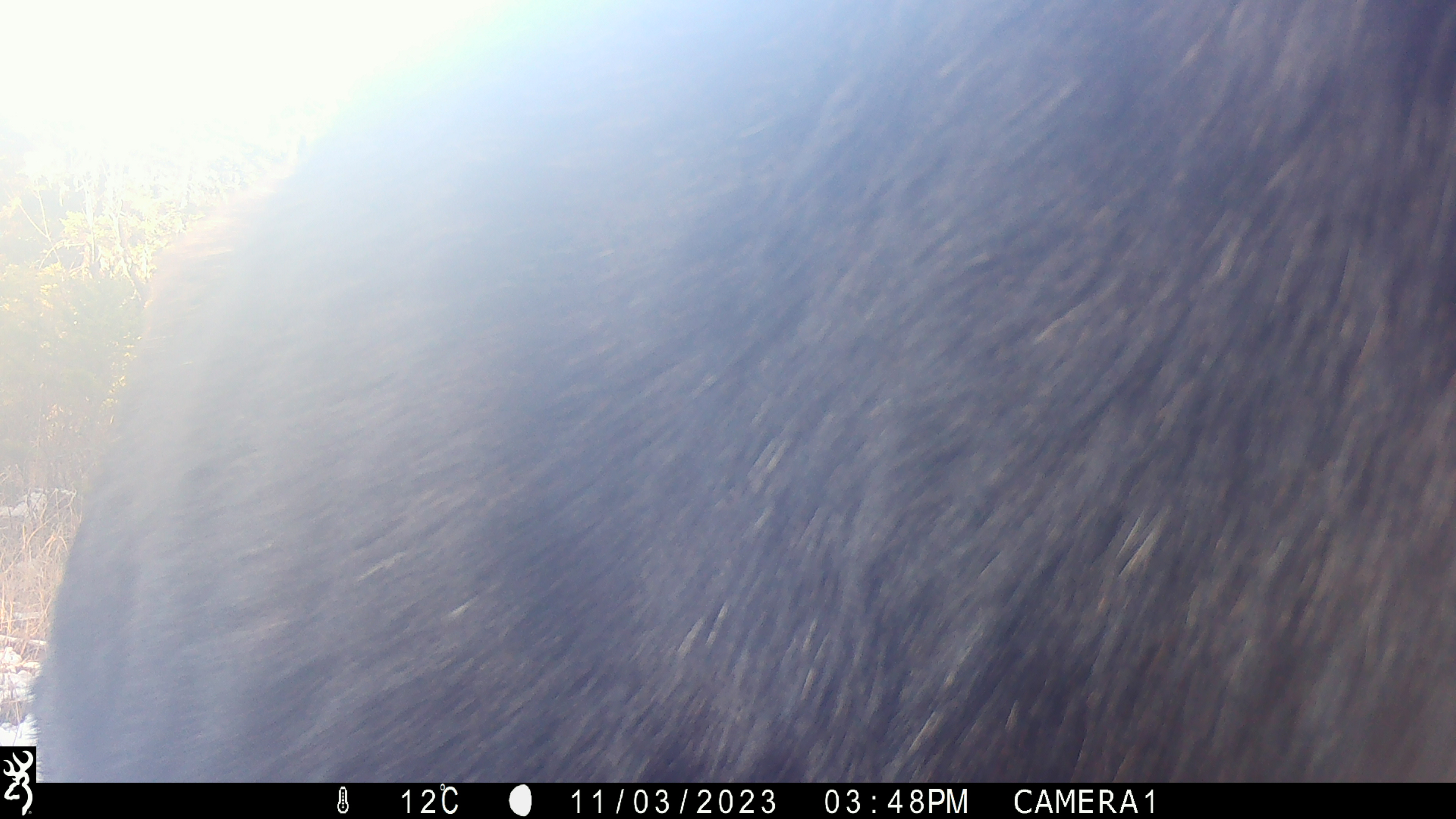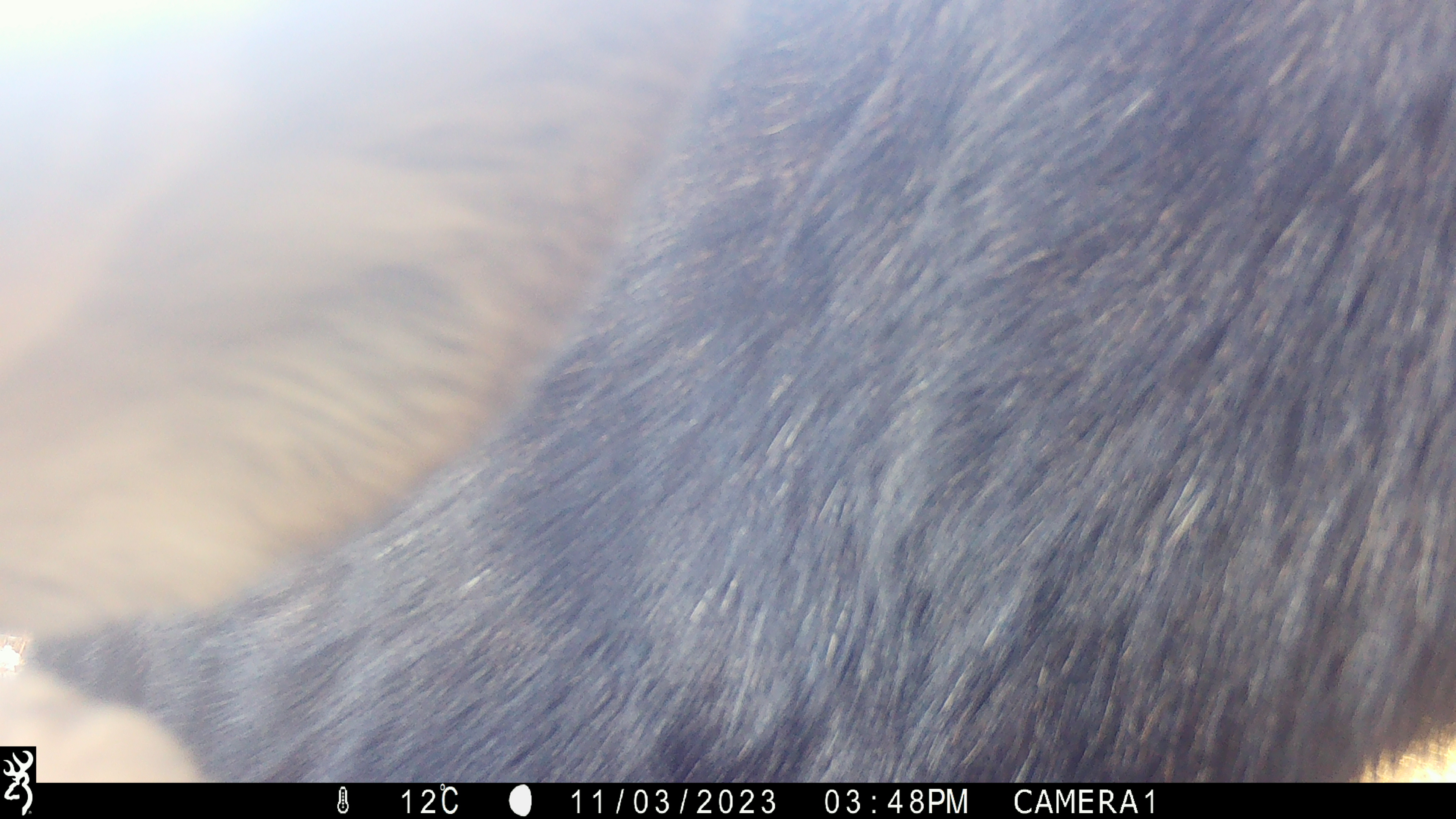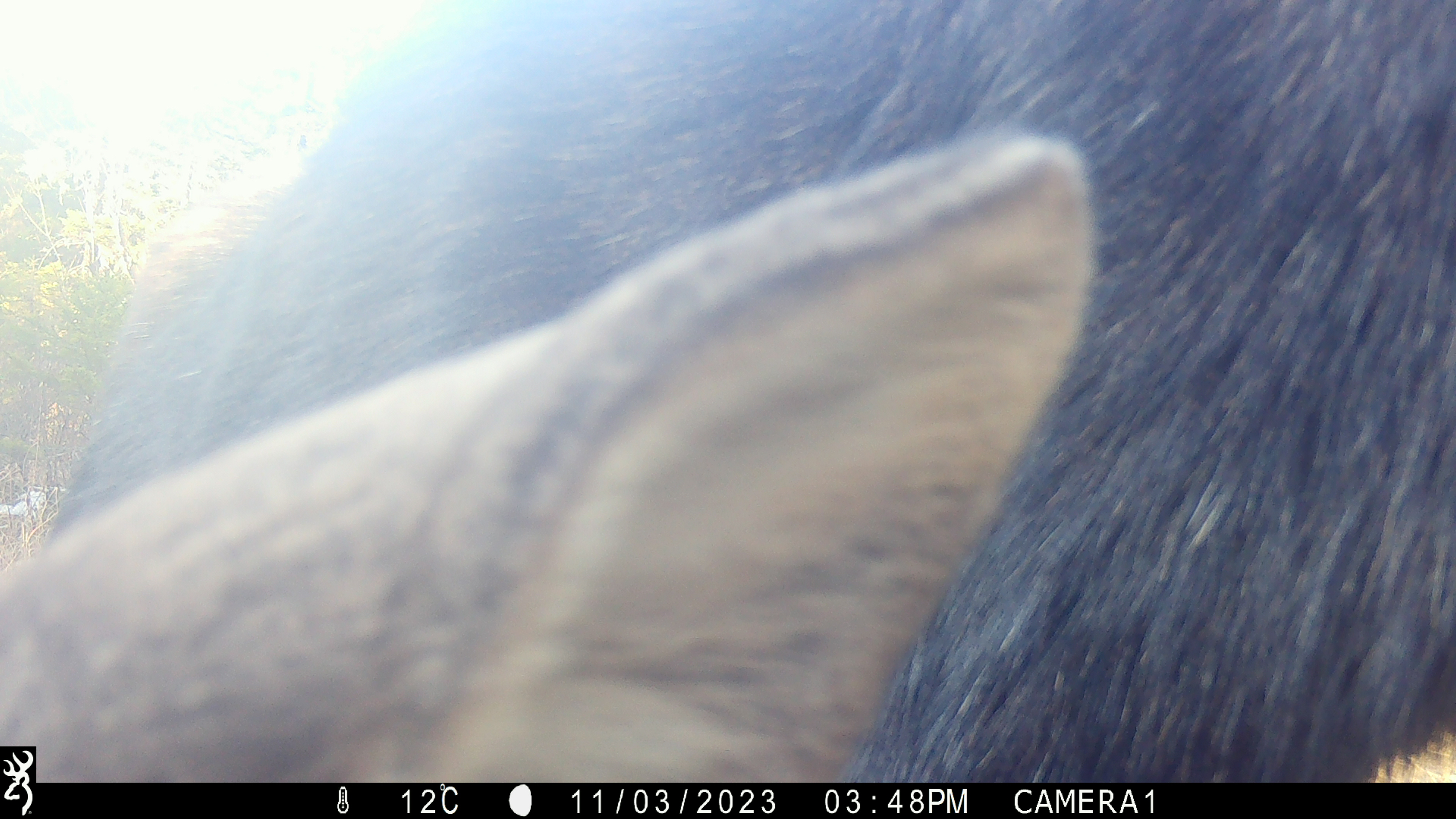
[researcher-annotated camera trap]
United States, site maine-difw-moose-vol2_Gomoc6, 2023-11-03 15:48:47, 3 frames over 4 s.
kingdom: Animalia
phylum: Chordata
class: Mammalia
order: Artiodactyla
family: Cervidae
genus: Alces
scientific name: Alces alces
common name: moose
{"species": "moose (Alces alces)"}